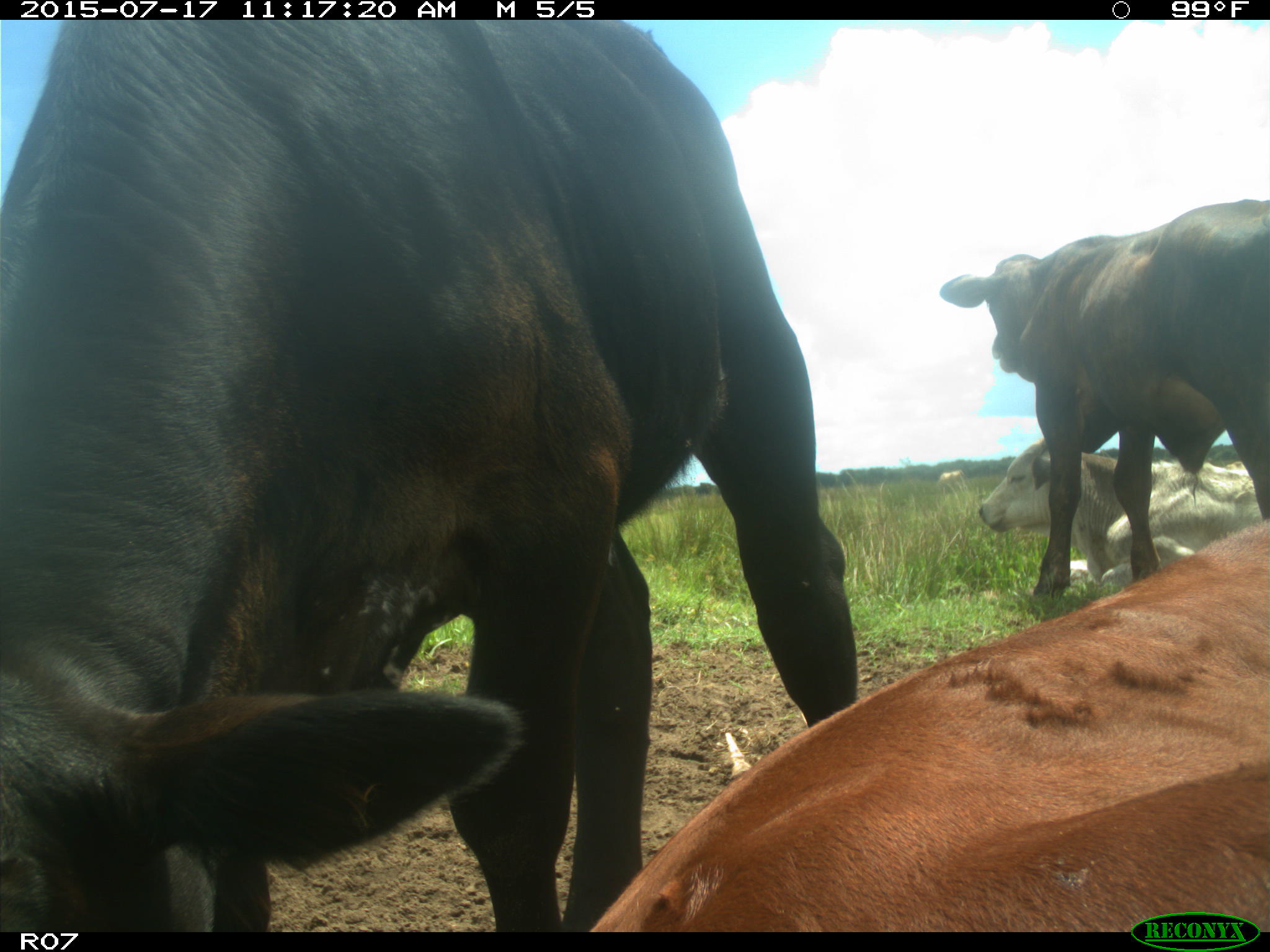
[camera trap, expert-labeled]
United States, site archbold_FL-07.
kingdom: Animalia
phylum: Chordata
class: Mammalia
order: Artiodactyla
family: Bovidae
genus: Bos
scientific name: Bos taurus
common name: domestic cow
Bos taurus (domestic cow).